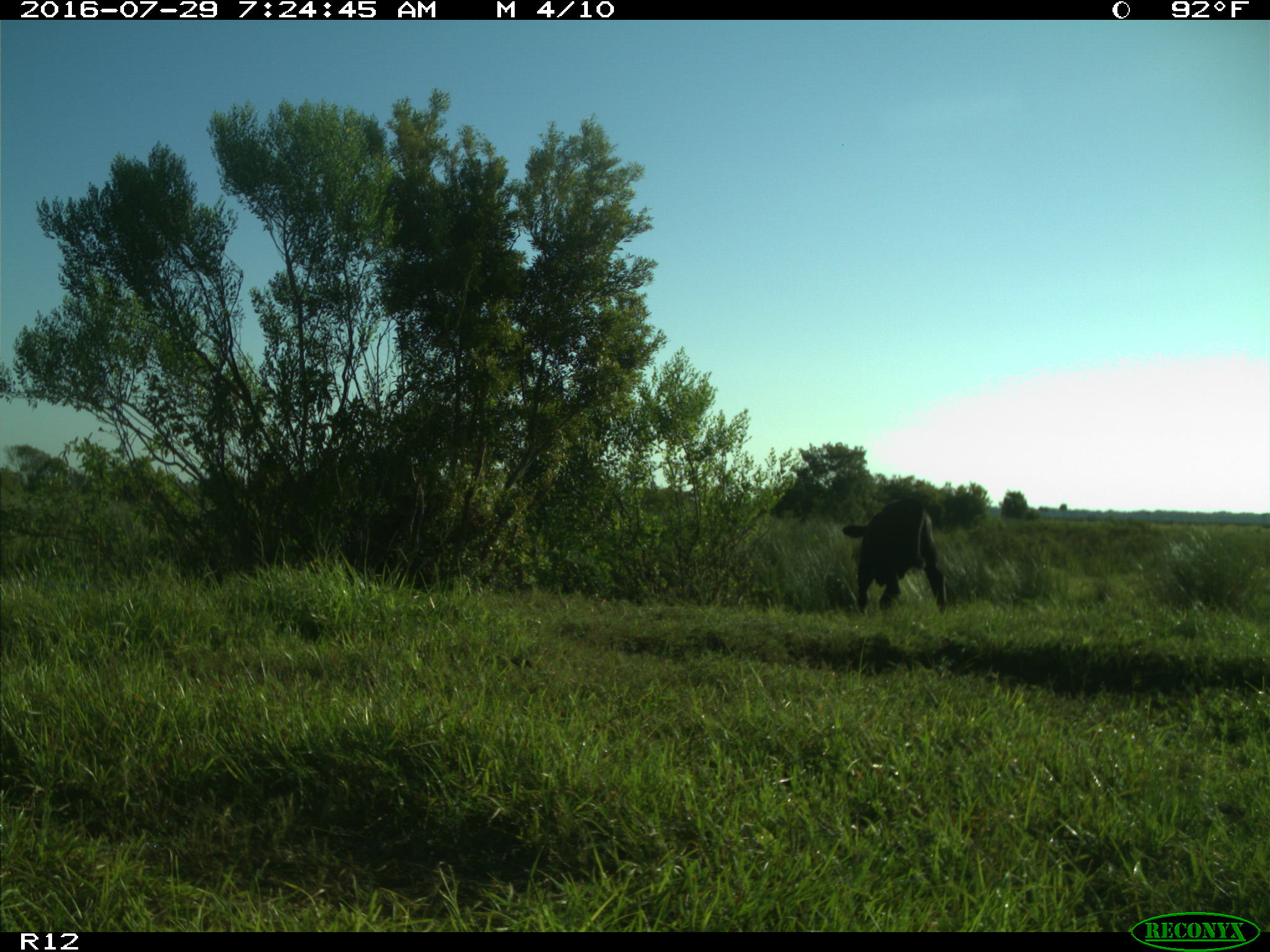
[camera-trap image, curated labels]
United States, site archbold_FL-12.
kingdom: Animalia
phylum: Chordata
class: Mammalia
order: Artiodactyla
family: Bovidae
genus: Bos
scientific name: Bos taurus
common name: domestic cow